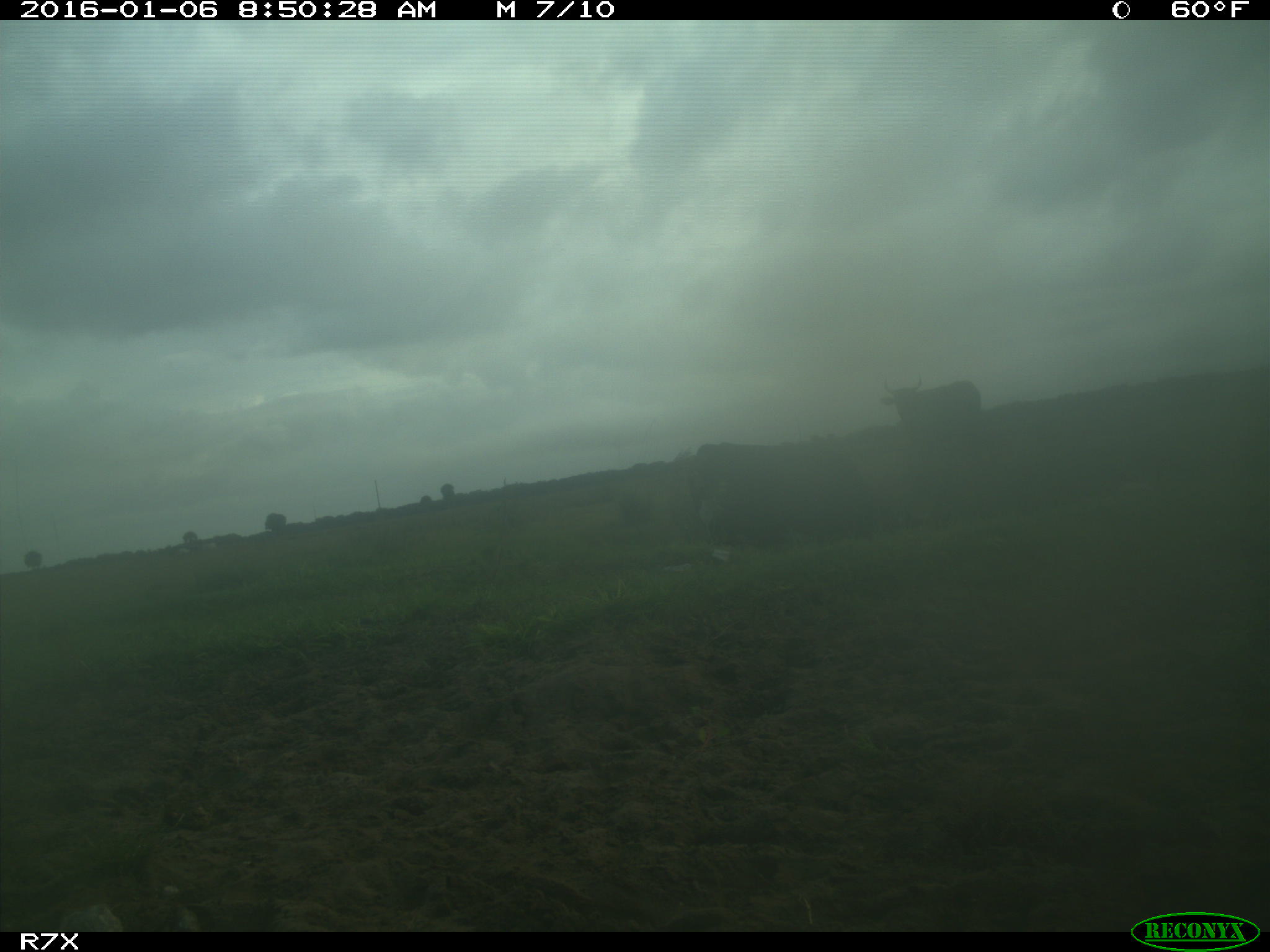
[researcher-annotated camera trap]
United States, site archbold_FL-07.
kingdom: Animalia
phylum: Chordata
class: Mammalia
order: Artiodactyla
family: Bovidae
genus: Bos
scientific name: Bos taurus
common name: domestic cow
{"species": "Bos taurus (domestic cow)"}